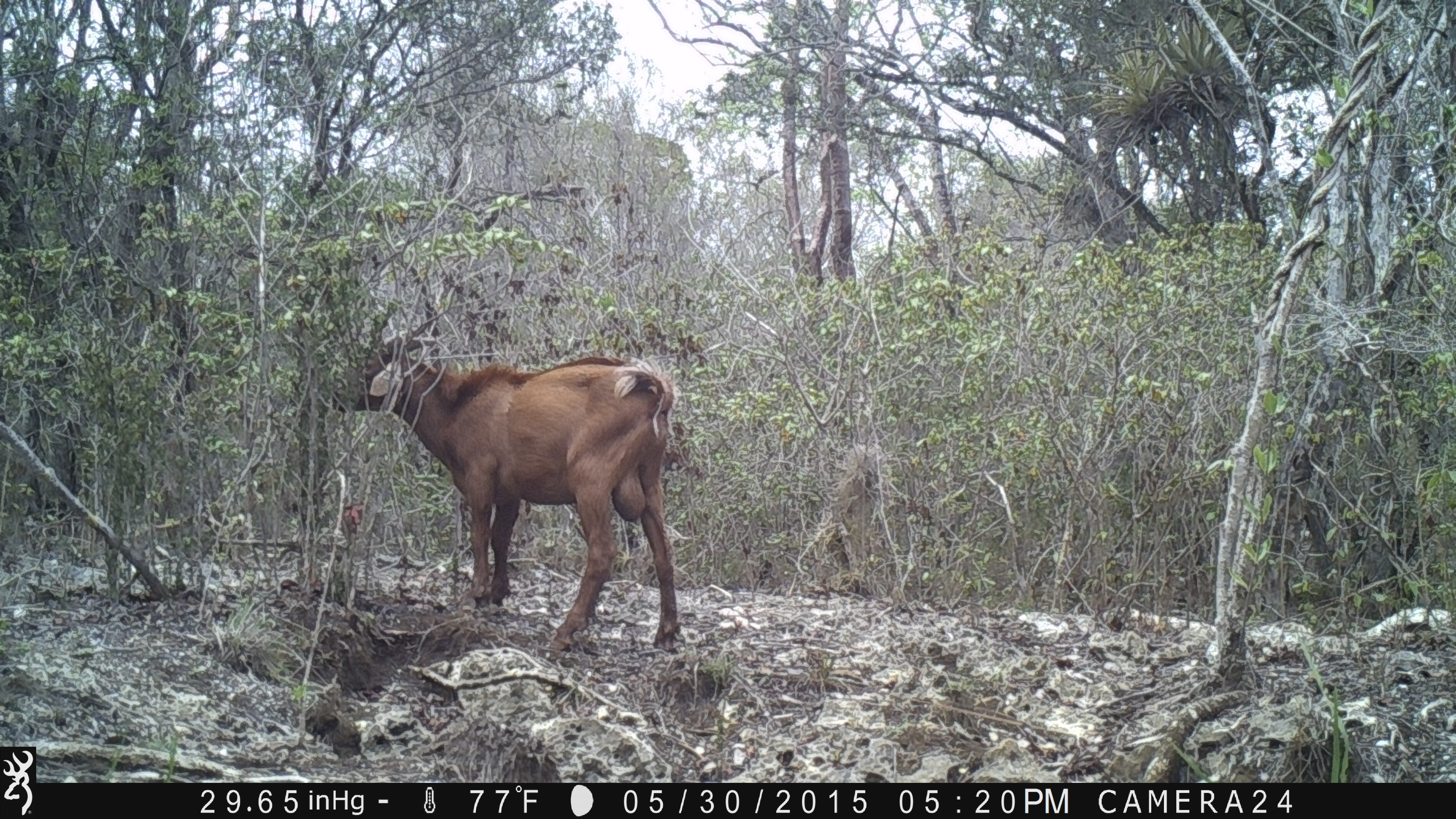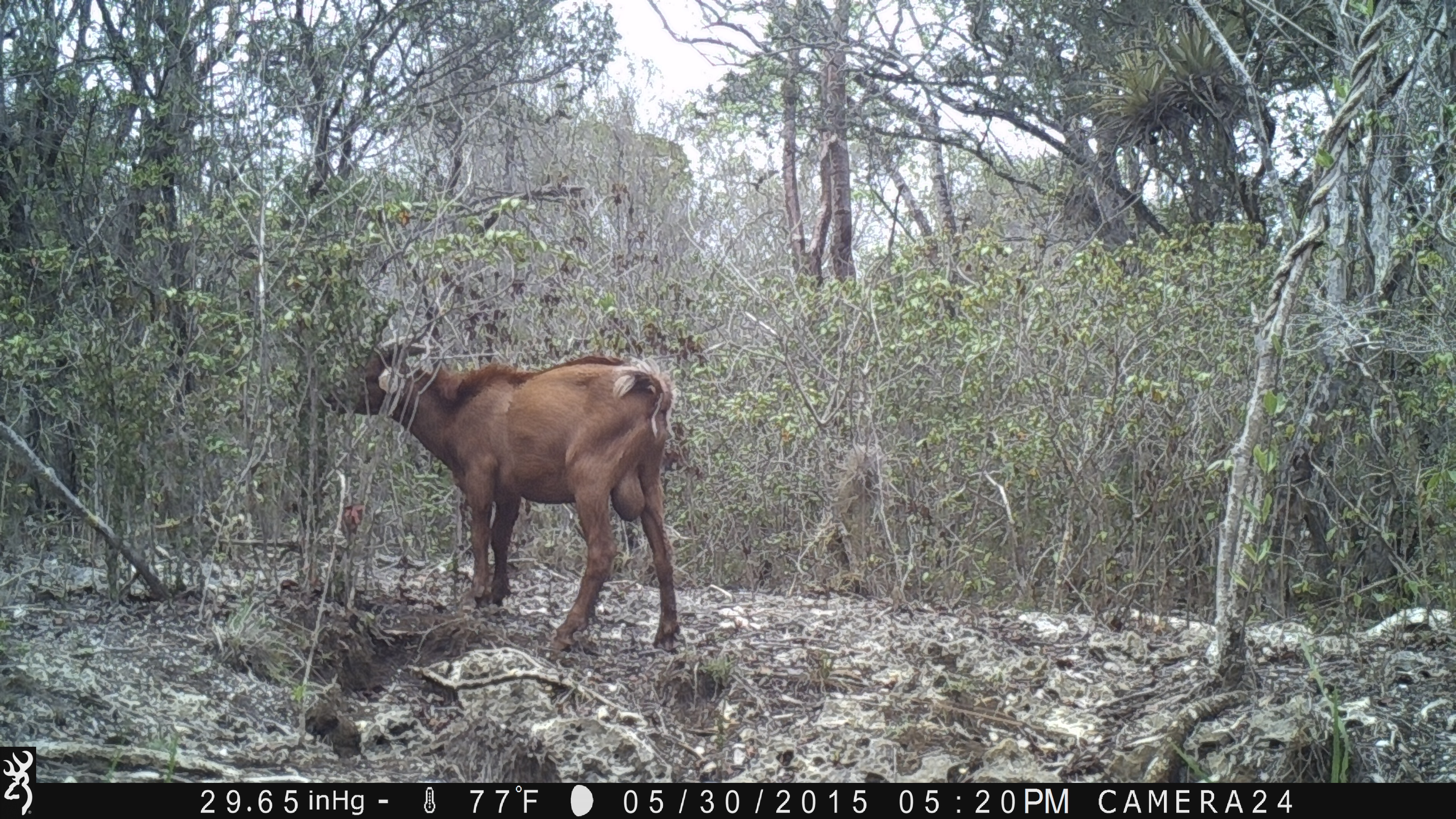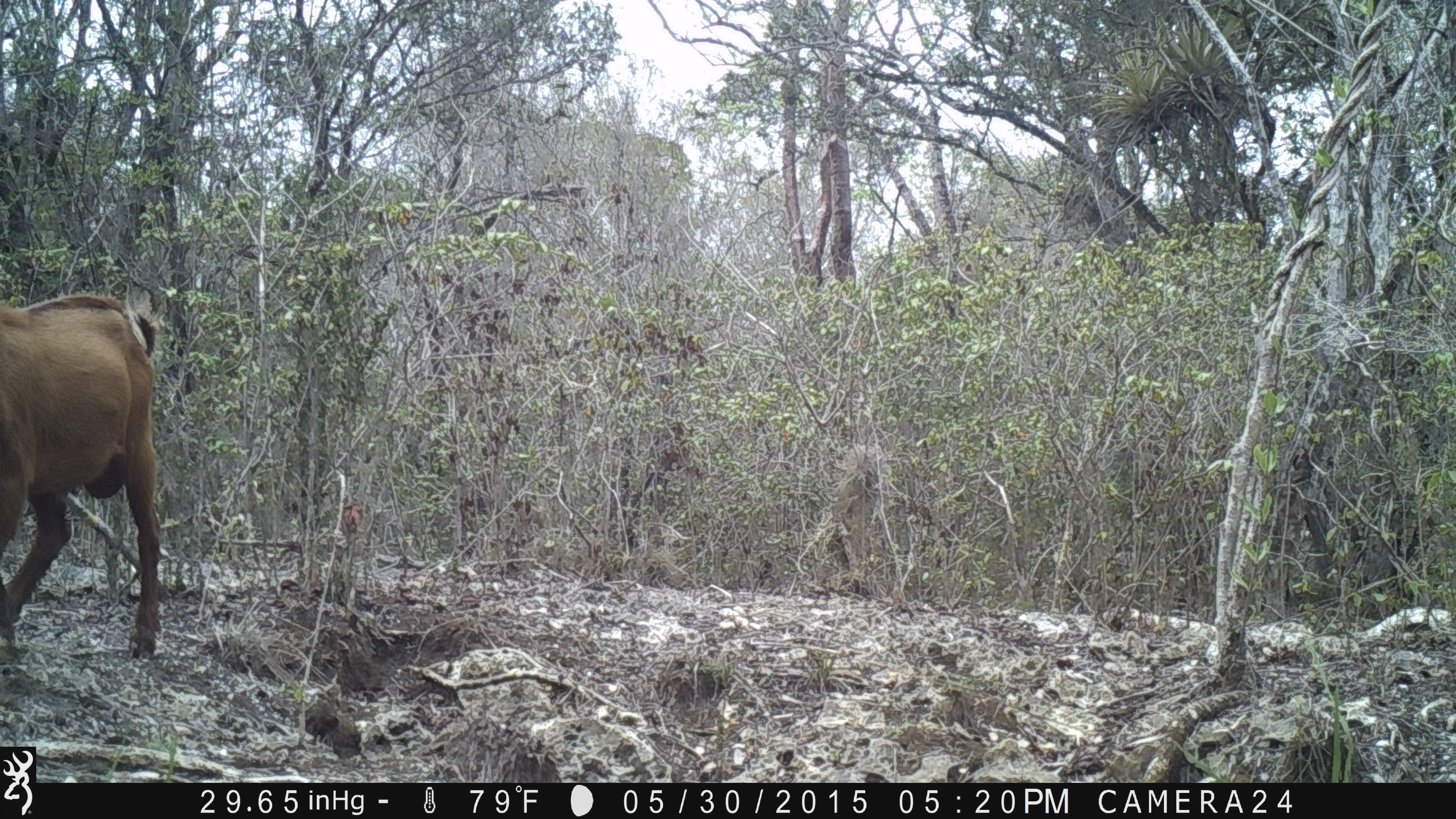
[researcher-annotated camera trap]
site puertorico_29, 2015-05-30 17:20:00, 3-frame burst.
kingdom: Animalia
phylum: Chordata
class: Mammalia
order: Artiodactyla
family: Bovidae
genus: Capra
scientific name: Capra hircus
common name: goat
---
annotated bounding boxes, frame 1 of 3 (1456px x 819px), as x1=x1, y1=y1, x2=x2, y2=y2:
goat: x1=340, y1=300, x2=684, y2=656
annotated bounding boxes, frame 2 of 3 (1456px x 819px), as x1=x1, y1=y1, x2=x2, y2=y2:
goat: x1=326, y1=335, x2=683, y2=657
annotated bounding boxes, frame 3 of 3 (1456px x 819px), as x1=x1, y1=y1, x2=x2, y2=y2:
goat: x1=0, y1=293, x2=166, y2=659